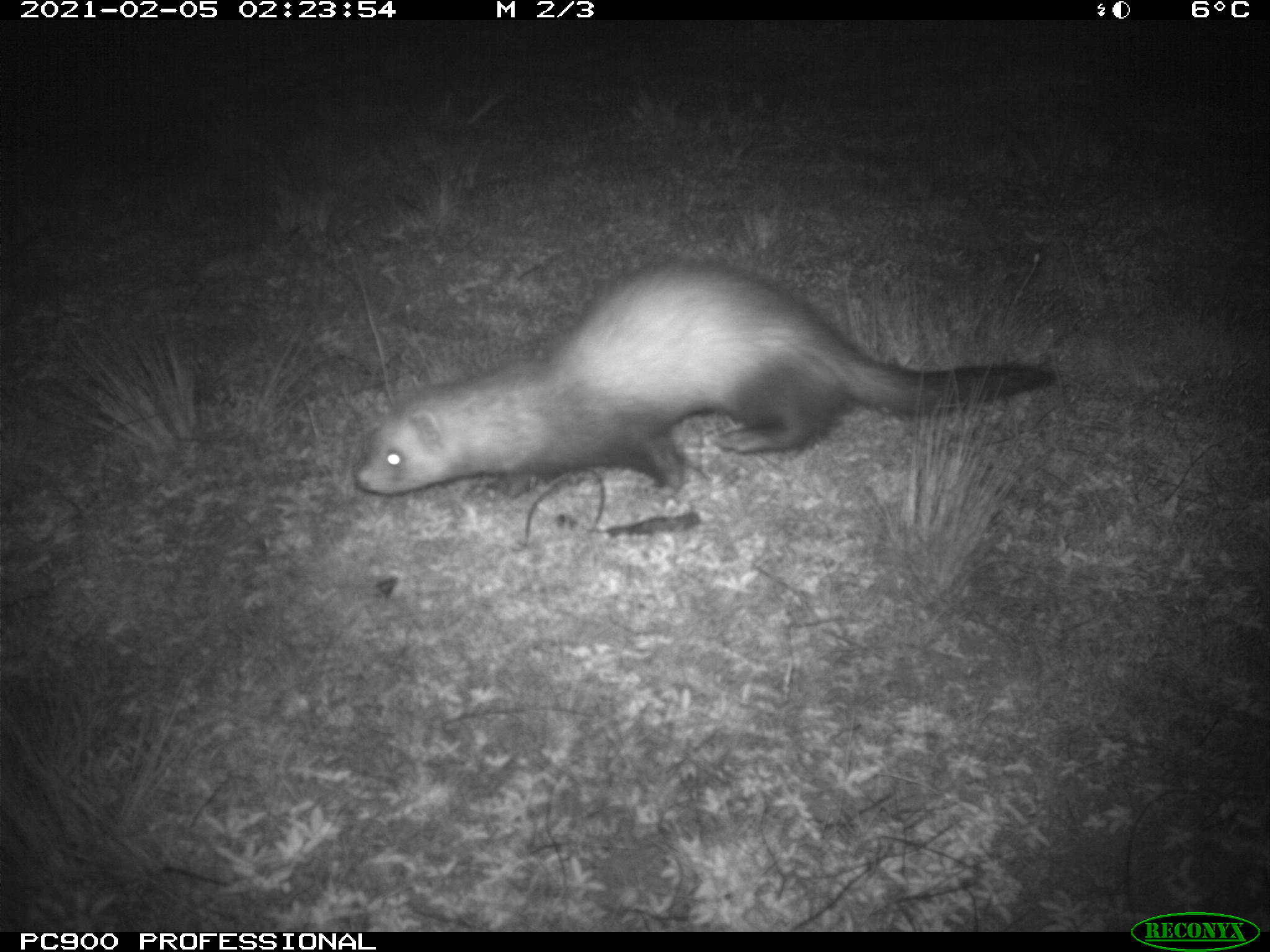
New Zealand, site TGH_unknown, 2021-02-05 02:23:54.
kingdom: Animalia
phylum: Chordata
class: Mammalia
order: Carnivora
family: Mustelidae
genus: Mustela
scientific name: Mustela furo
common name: ferret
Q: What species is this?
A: Ferret (Mustela furo).